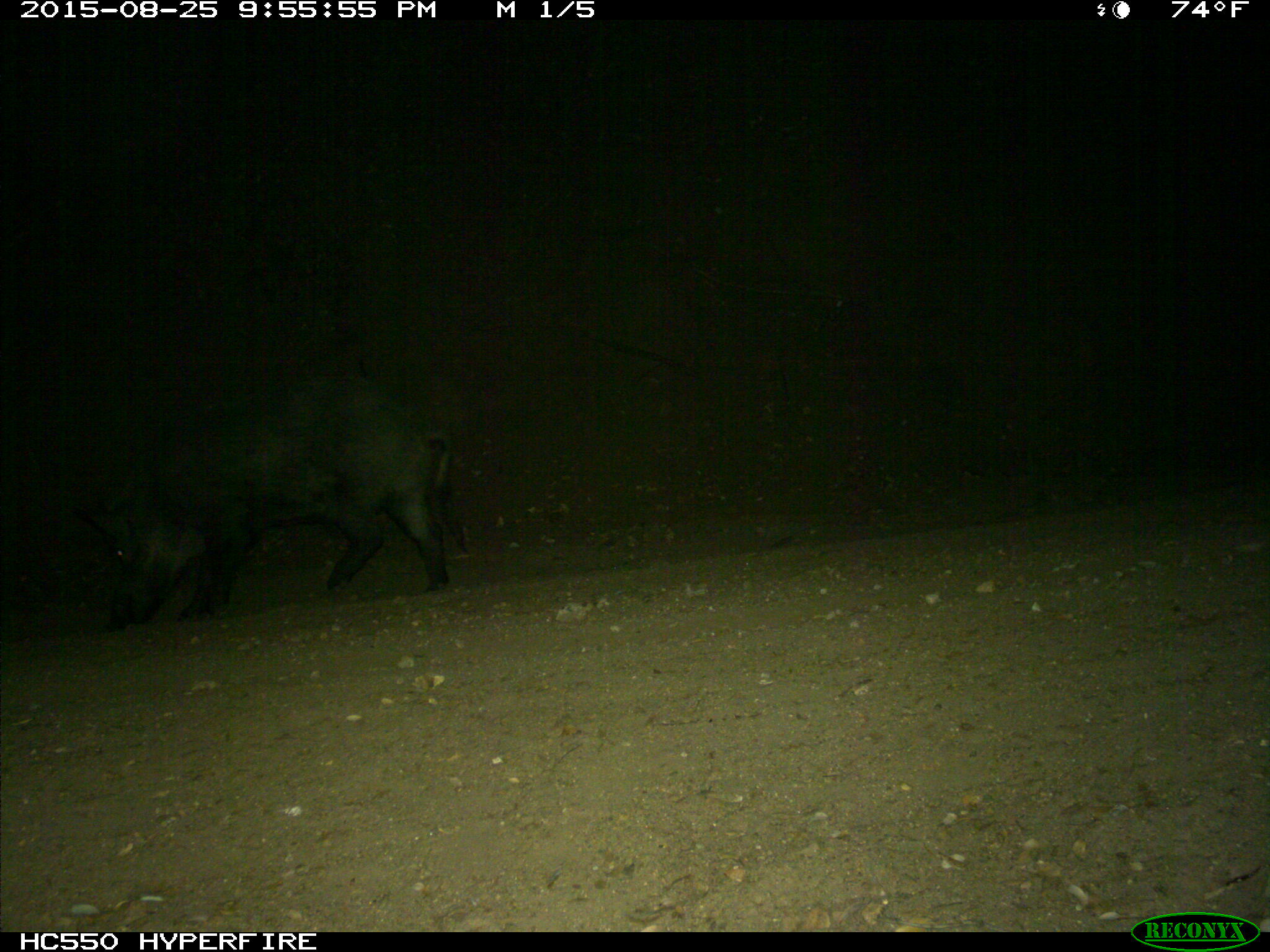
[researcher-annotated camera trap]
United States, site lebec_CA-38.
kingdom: Animalia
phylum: Chordata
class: Mammalia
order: Artiodactyla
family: Suidae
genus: Sus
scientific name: Sus scrofa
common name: wild boar